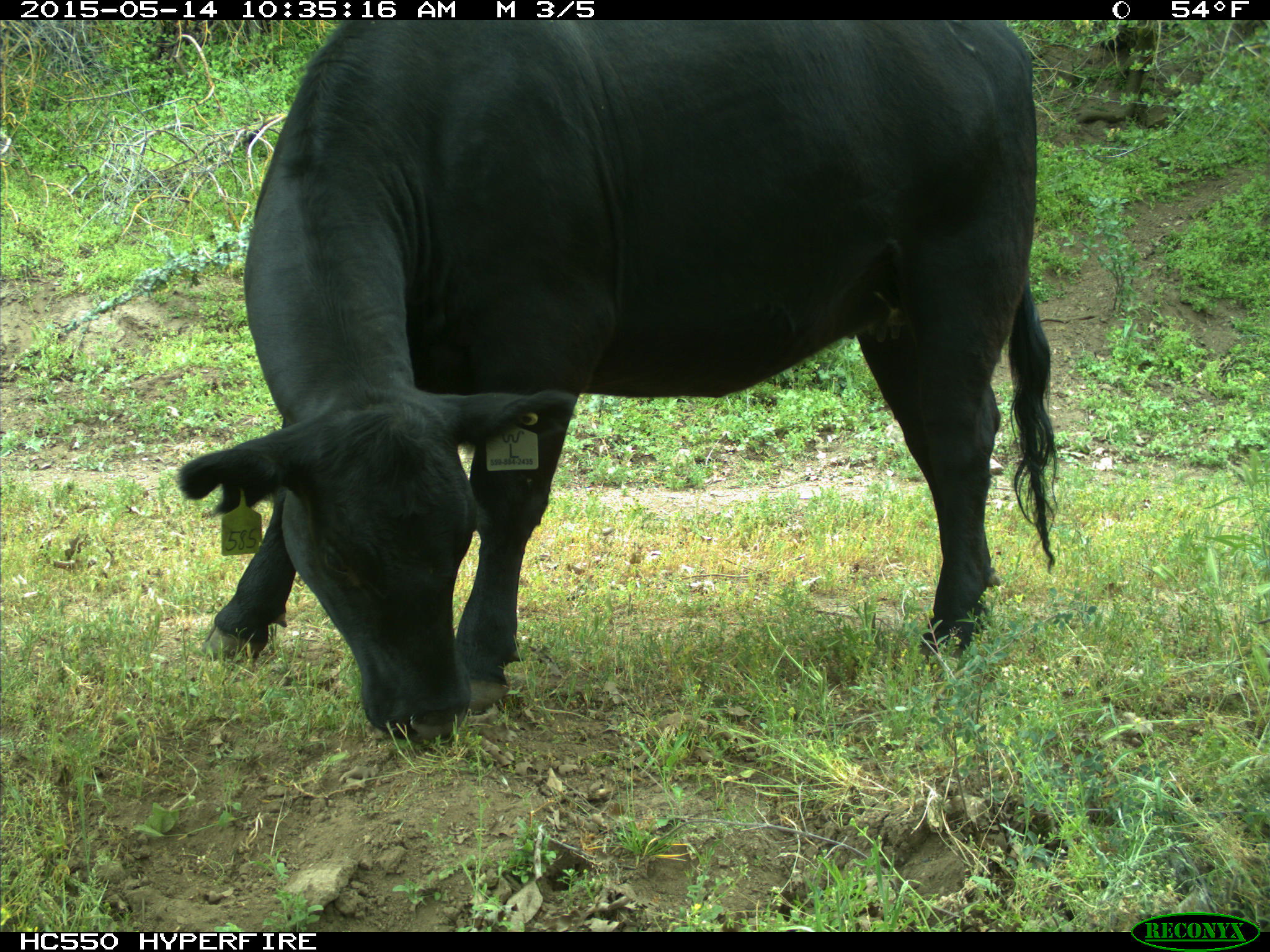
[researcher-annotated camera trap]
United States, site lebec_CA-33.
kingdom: Animalia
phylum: Chordata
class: Mammalia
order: Artiodactyla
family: Bovidae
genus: Bos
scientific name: Bos taurus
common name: domestic cow